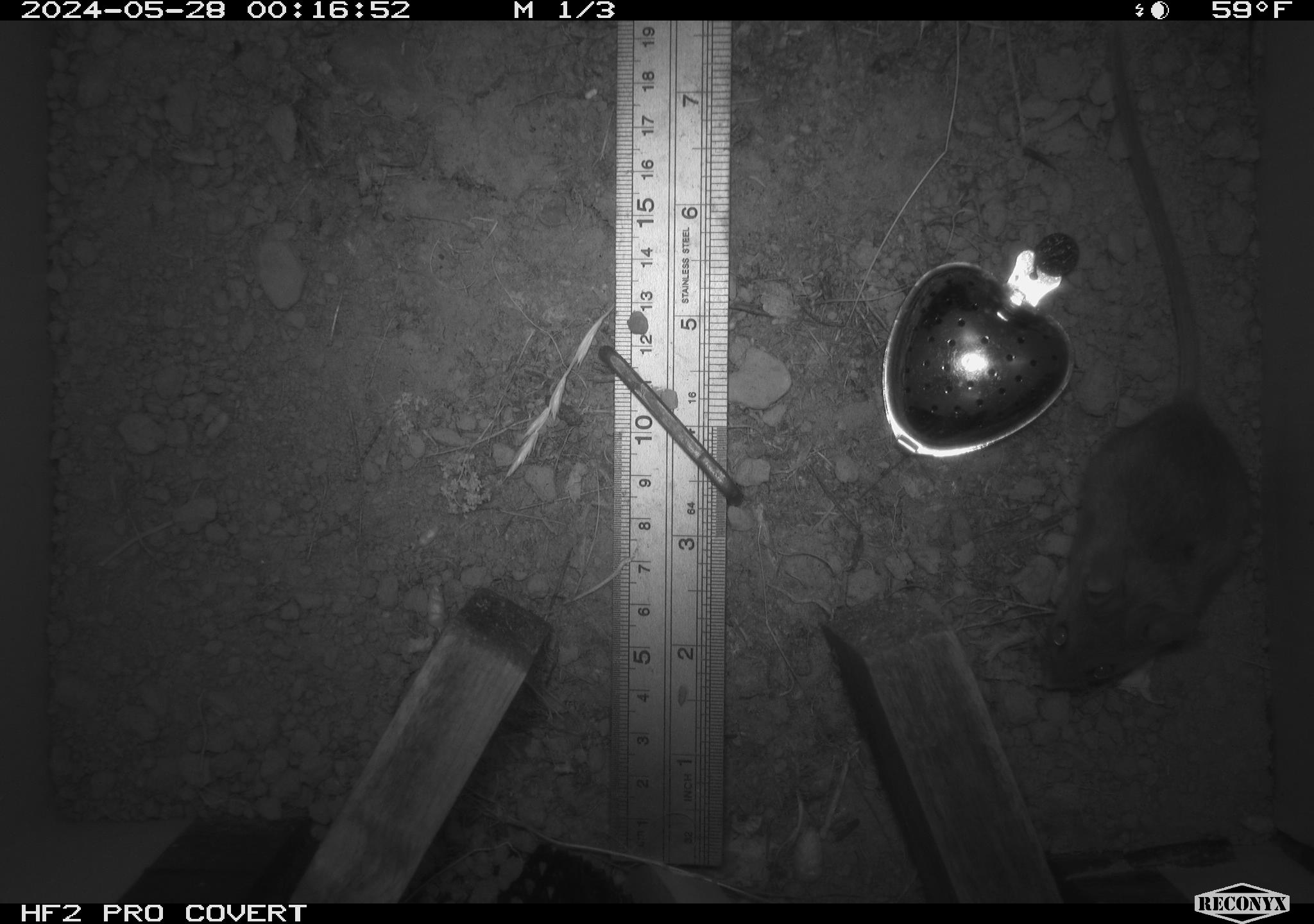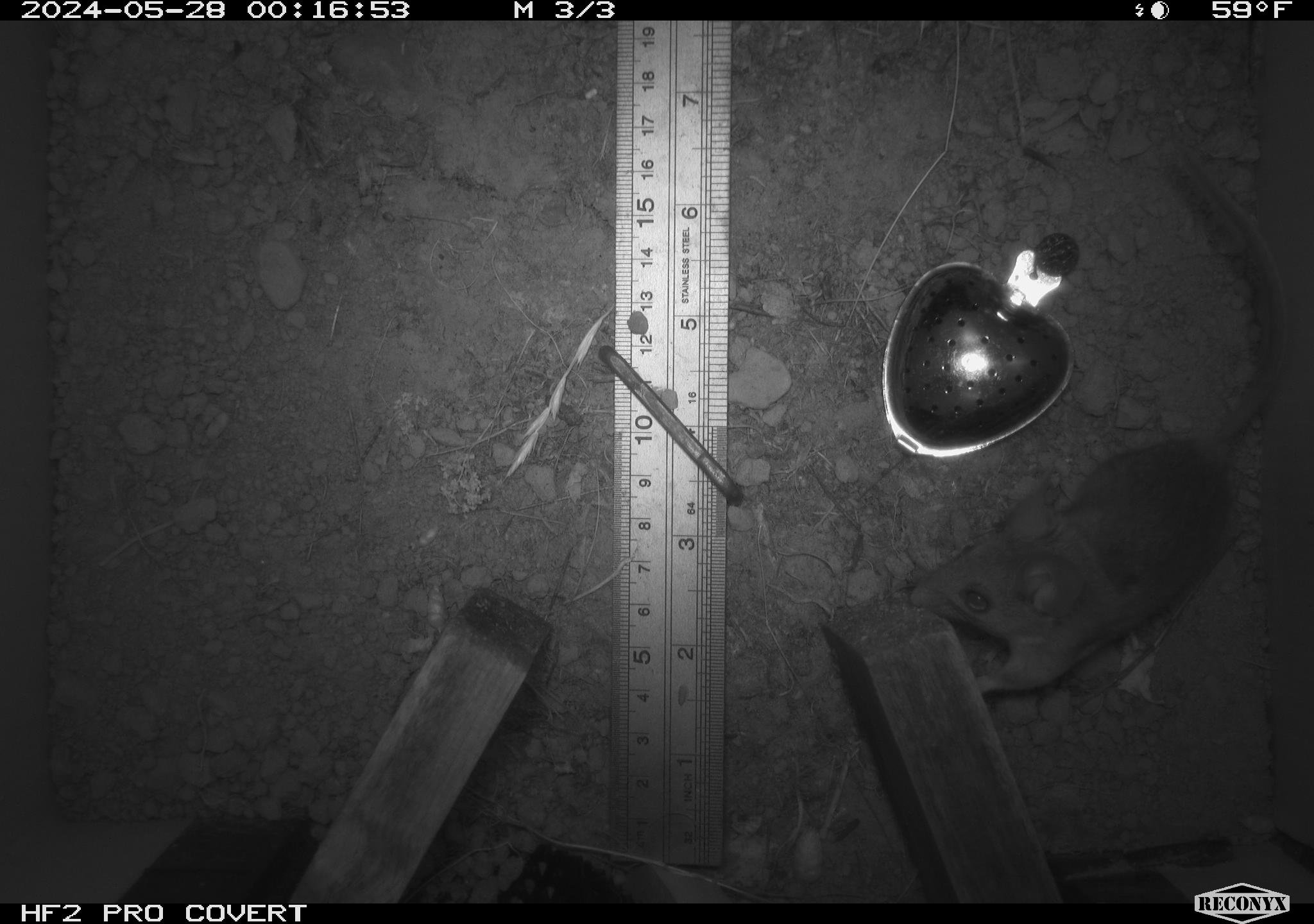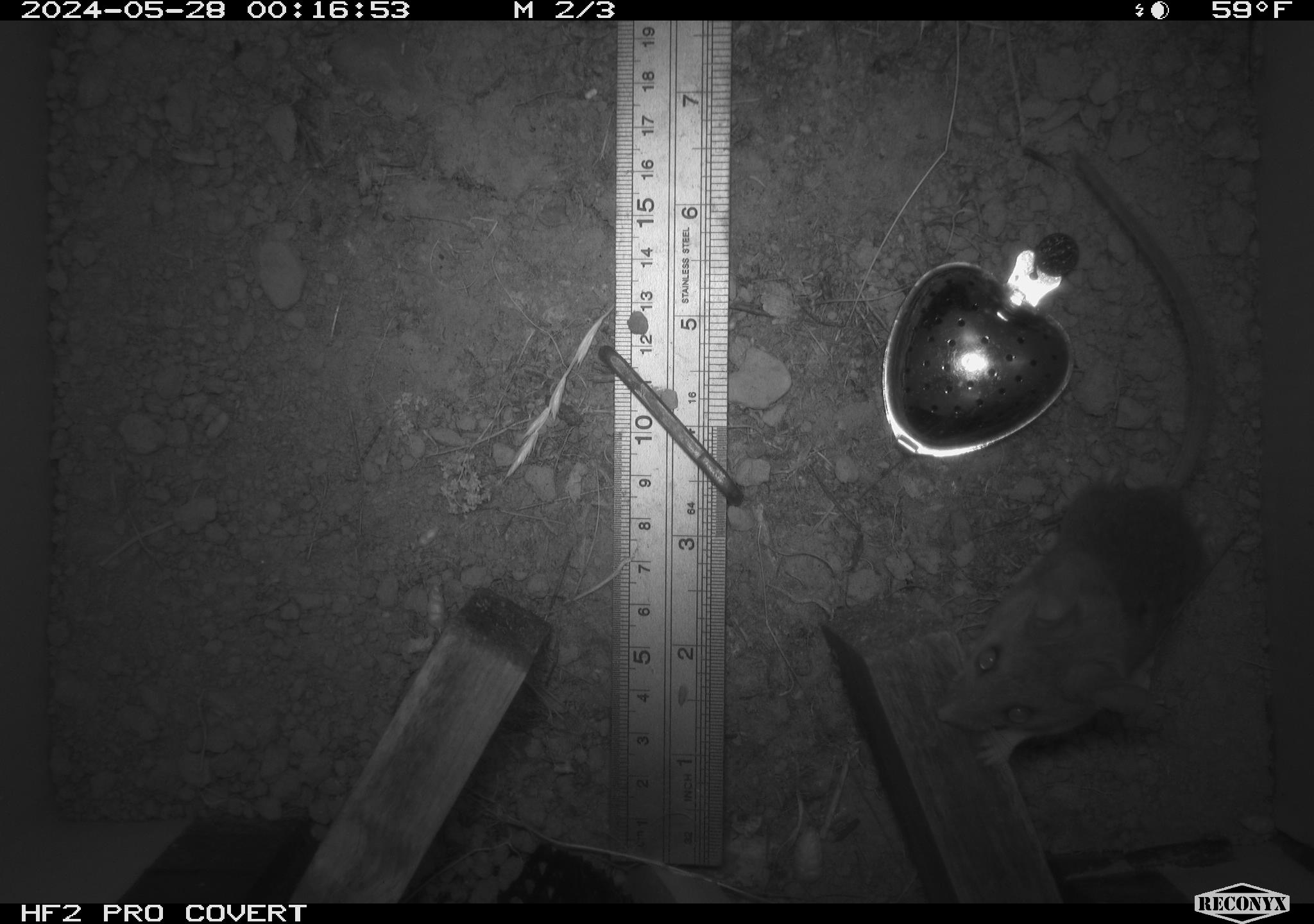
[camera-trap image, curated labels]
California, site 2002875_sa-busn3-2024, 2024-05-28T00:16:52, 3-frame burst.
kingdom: Animalia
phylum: Chordata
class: Mammalia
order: Rodentia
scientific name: Rodentia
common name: mouse species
Mouse species (Rodentia).